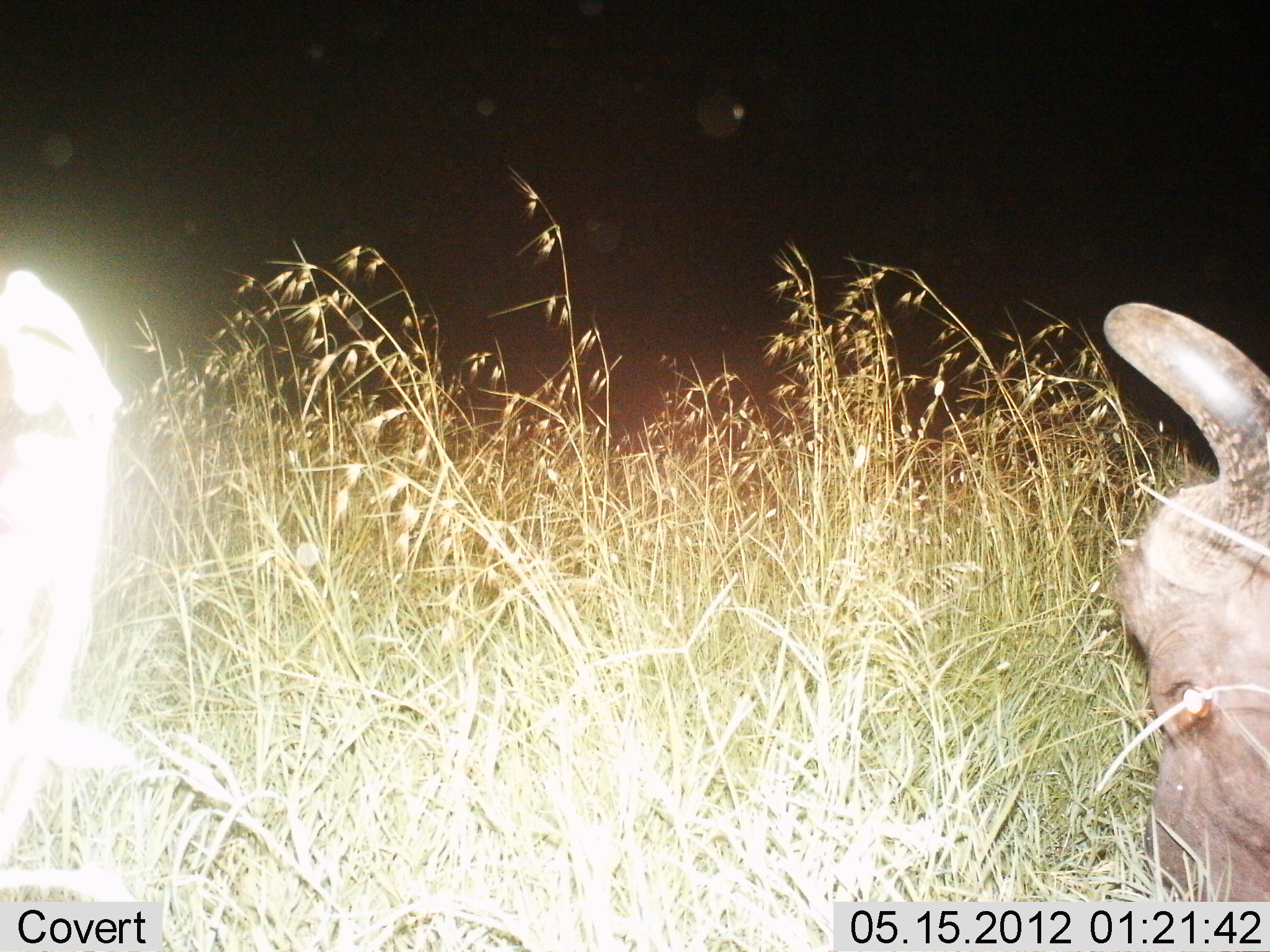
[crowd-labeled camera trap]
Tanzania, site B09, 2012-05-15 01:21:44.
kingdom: Animalia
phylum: Chordata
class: Mammalia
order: Artiodactyla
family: Bovidae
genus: Syncerus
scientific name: Syncerus caffer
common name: cape buffalo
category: buffalo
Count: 1.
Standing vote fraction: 7%.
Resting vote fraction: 13%.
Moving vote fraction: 0%.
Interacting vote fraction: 0%.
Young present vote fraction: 0%.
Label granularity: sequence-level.